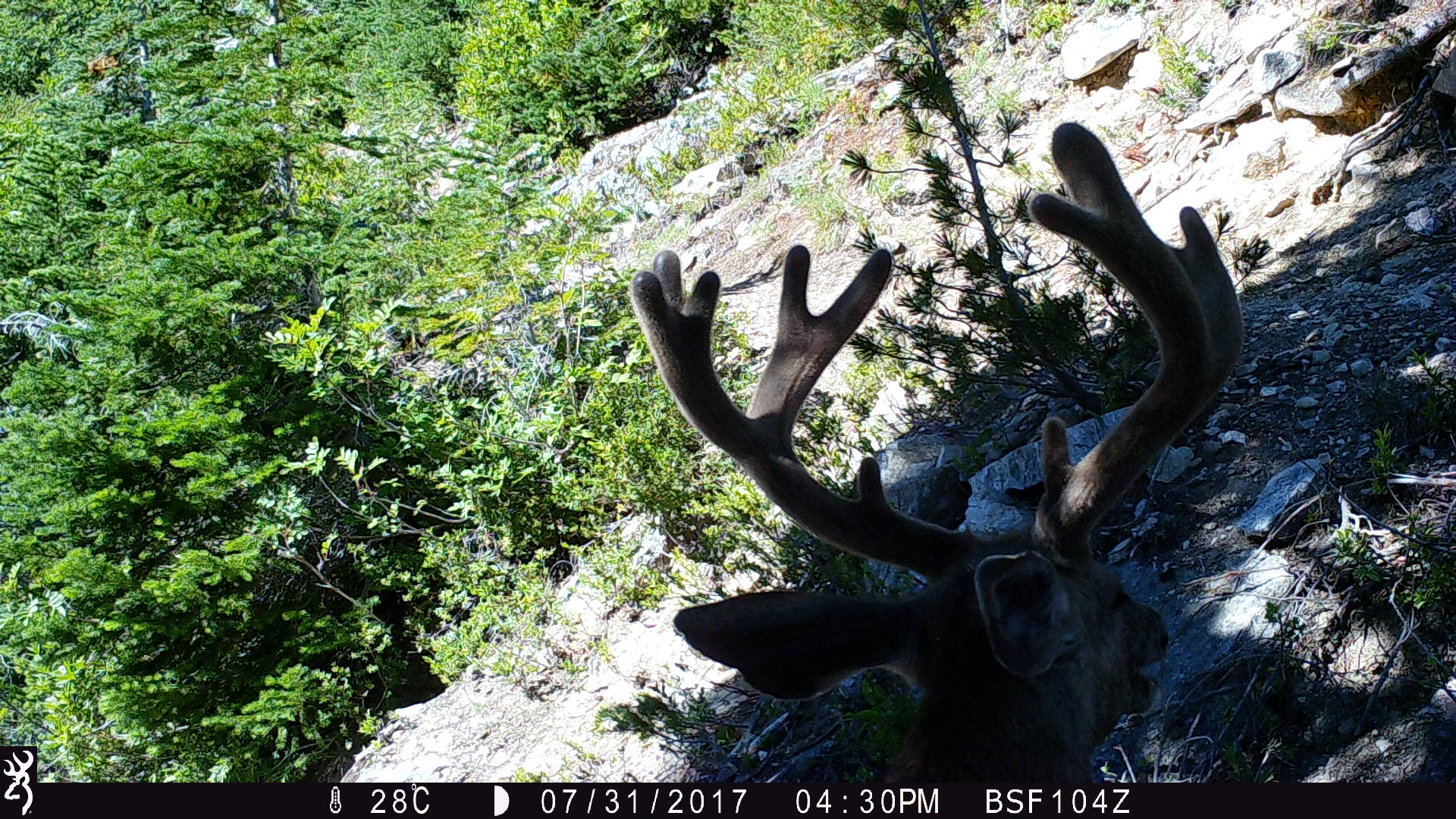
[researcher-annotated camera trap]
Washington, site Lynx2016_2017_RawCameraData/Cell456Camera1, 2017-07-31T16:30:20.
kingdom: Animalia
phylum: Chordata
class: Mammalia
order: Artiodactyla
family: Cervidae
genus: Odocoileus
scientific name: Odocoileus hemionus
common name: mule deer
Odocoileus hemionus (mule deer). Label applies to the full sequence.